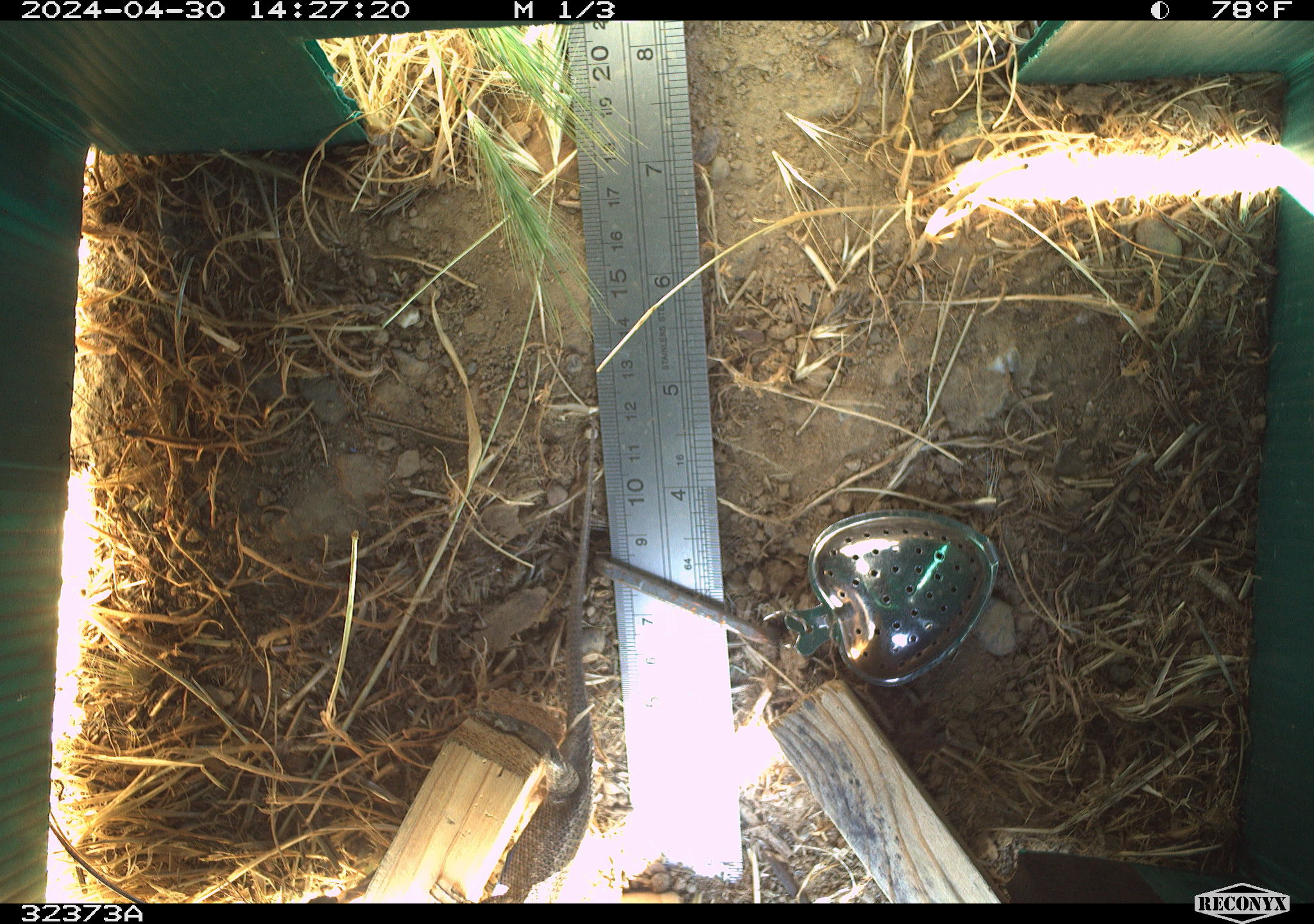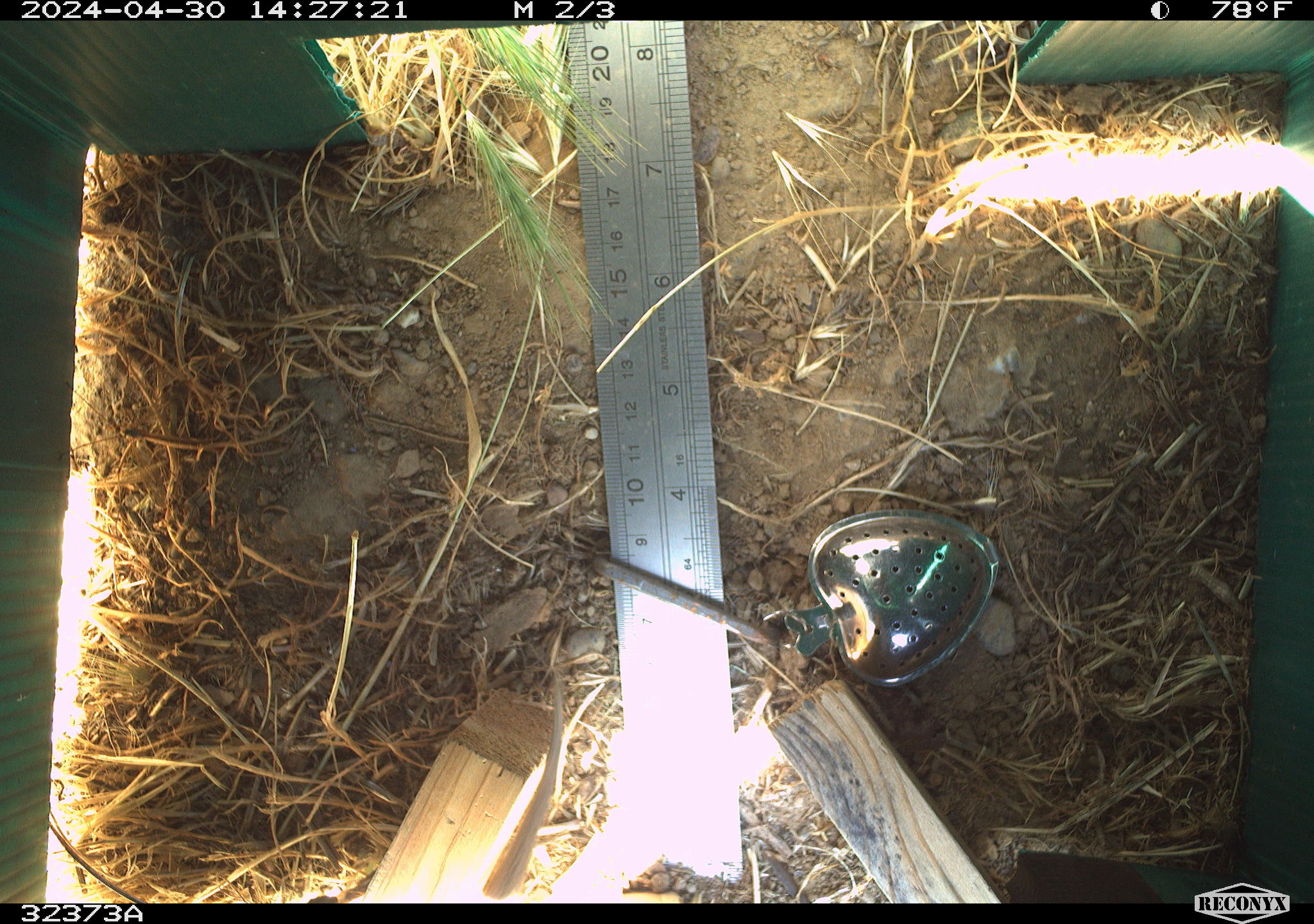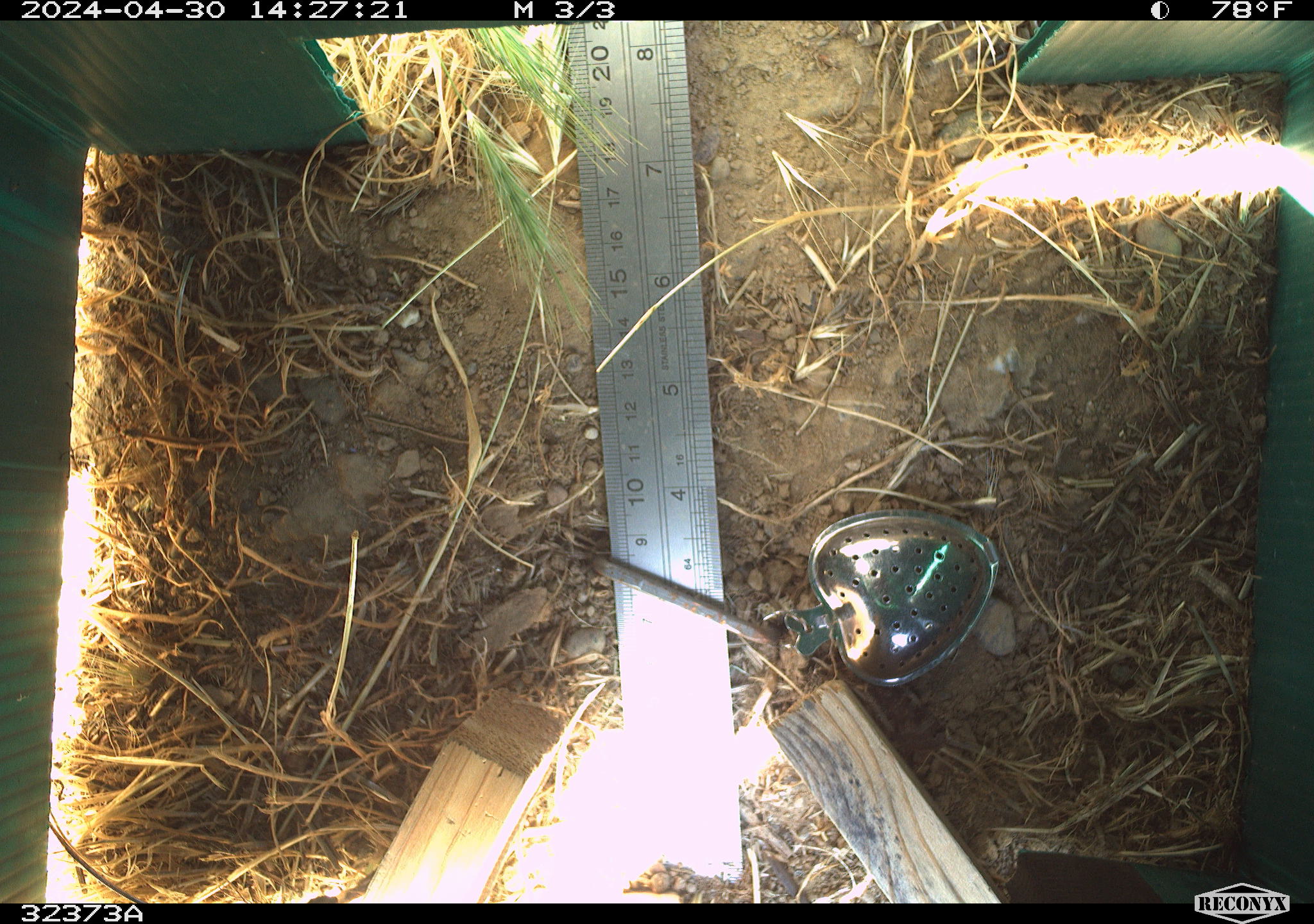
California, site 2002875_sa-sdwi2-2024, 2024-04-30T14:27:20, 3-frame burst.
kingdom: Animalia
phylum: Chordata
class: Reptilia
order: Squamata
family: Phrynosomatidae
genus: Sceloporus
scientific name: Sceloporus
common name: spiny lizards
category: sceloporus species